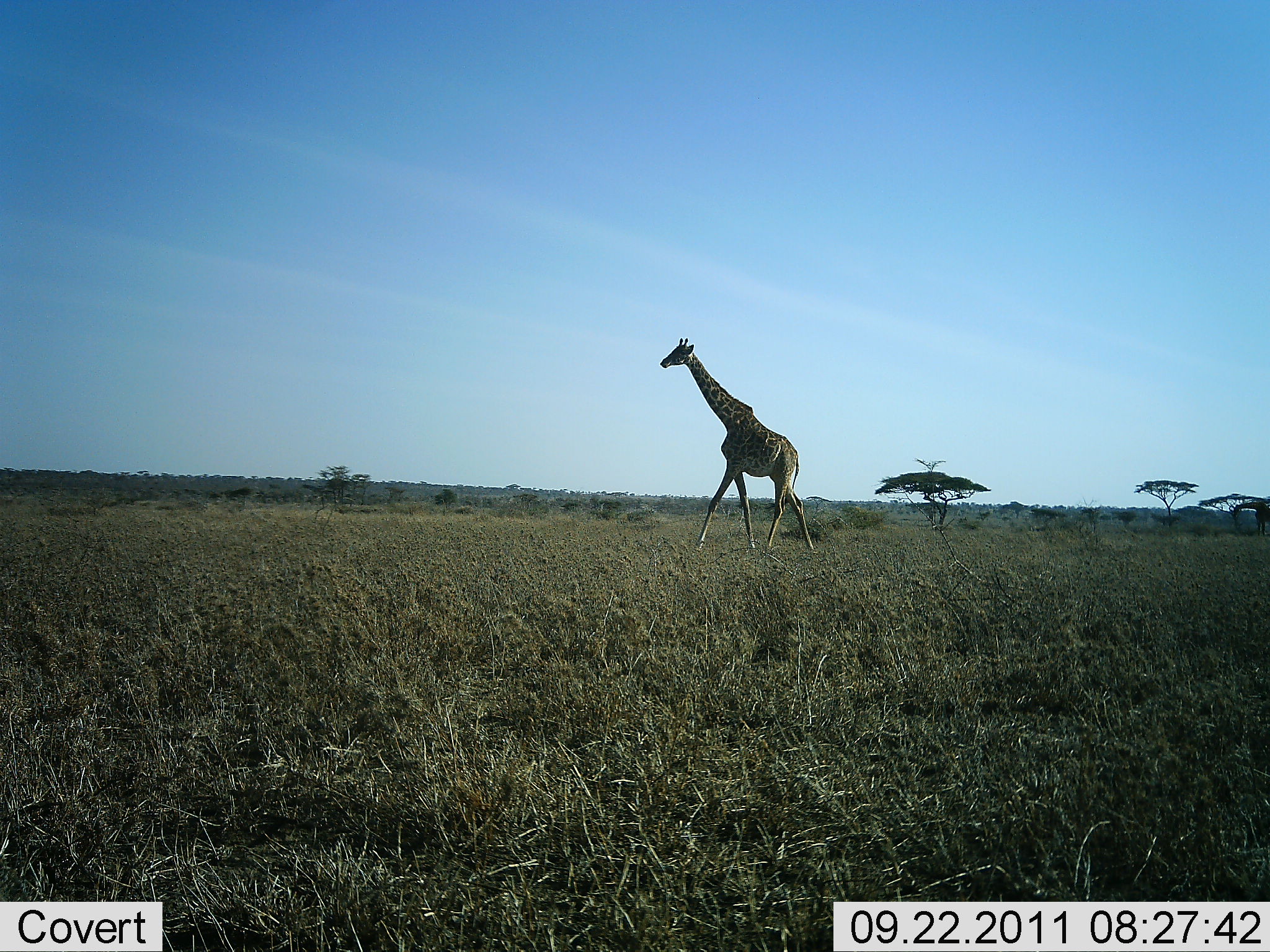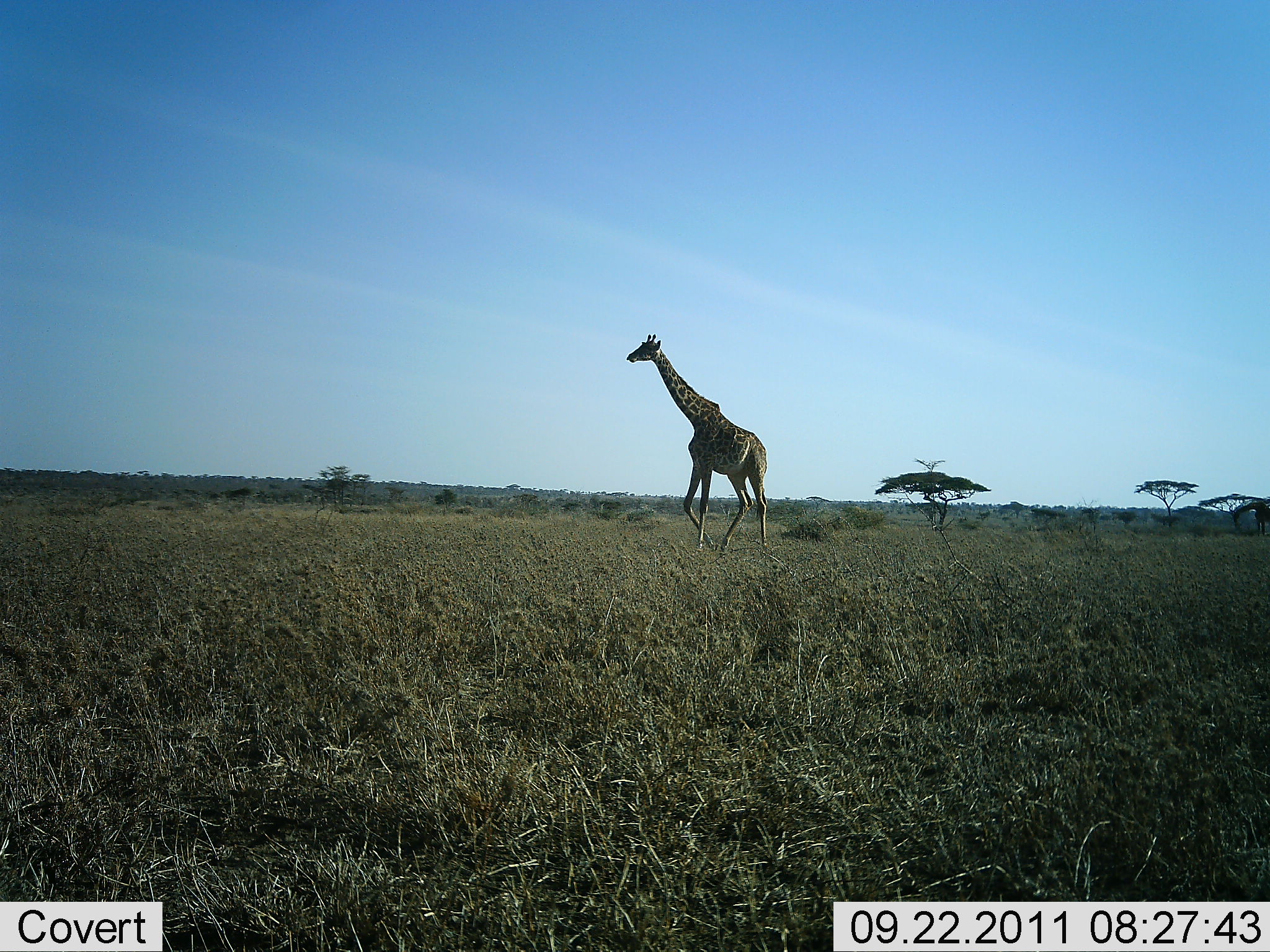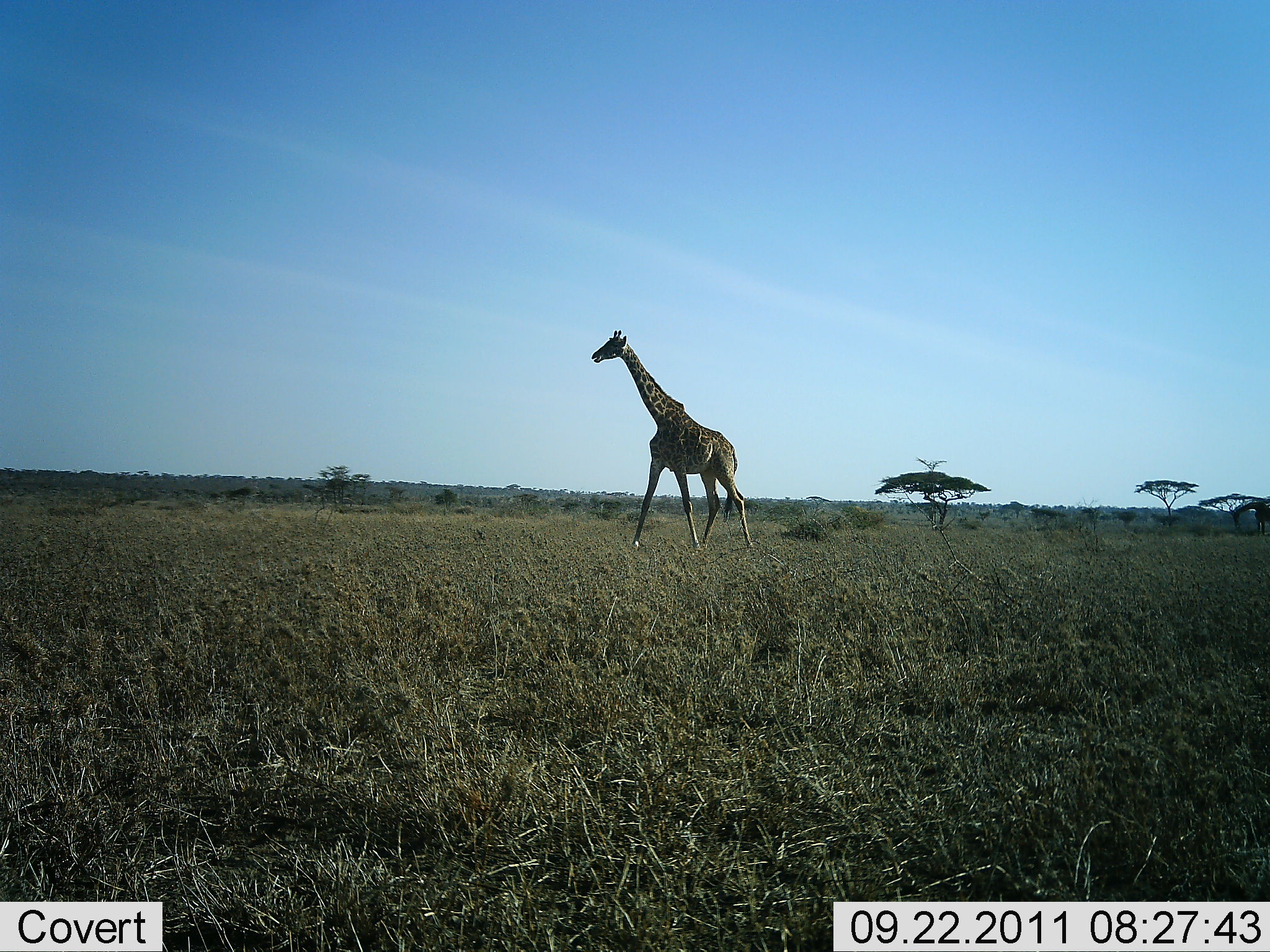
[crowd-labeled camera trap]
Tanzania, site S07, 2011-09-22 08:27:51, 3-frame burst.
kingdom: Animalia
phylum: Chordata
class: Mammalia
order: Artiodactyla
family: Giraffidae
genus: Giraffa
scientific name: Giraffa camelopardalis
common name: giraffe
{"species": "giraffe (Giraffa camelopardalis)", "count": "1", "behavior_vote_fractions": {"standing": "27%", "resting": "0%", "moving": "91%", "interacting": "0%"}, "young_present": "0%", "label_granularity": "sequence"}